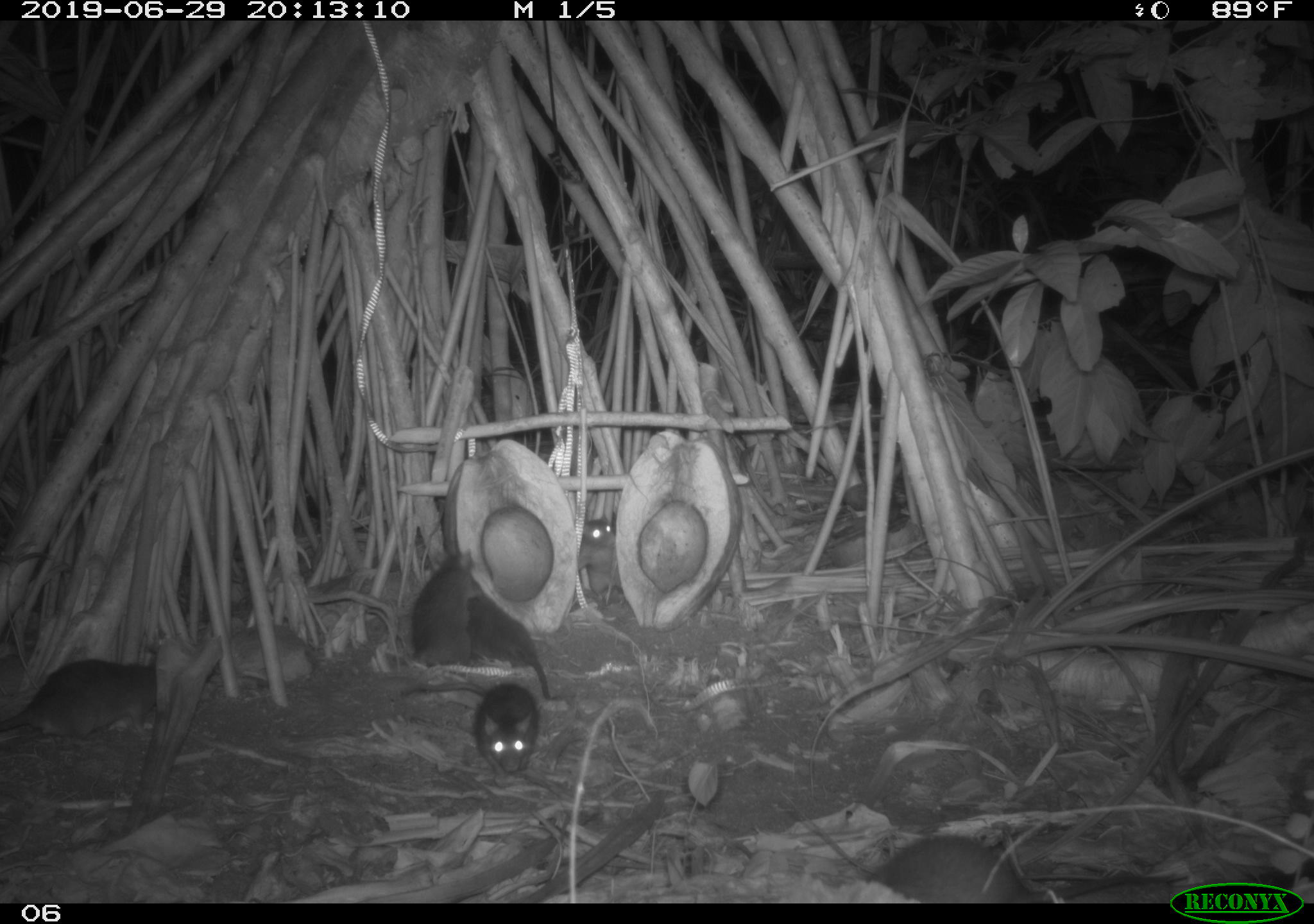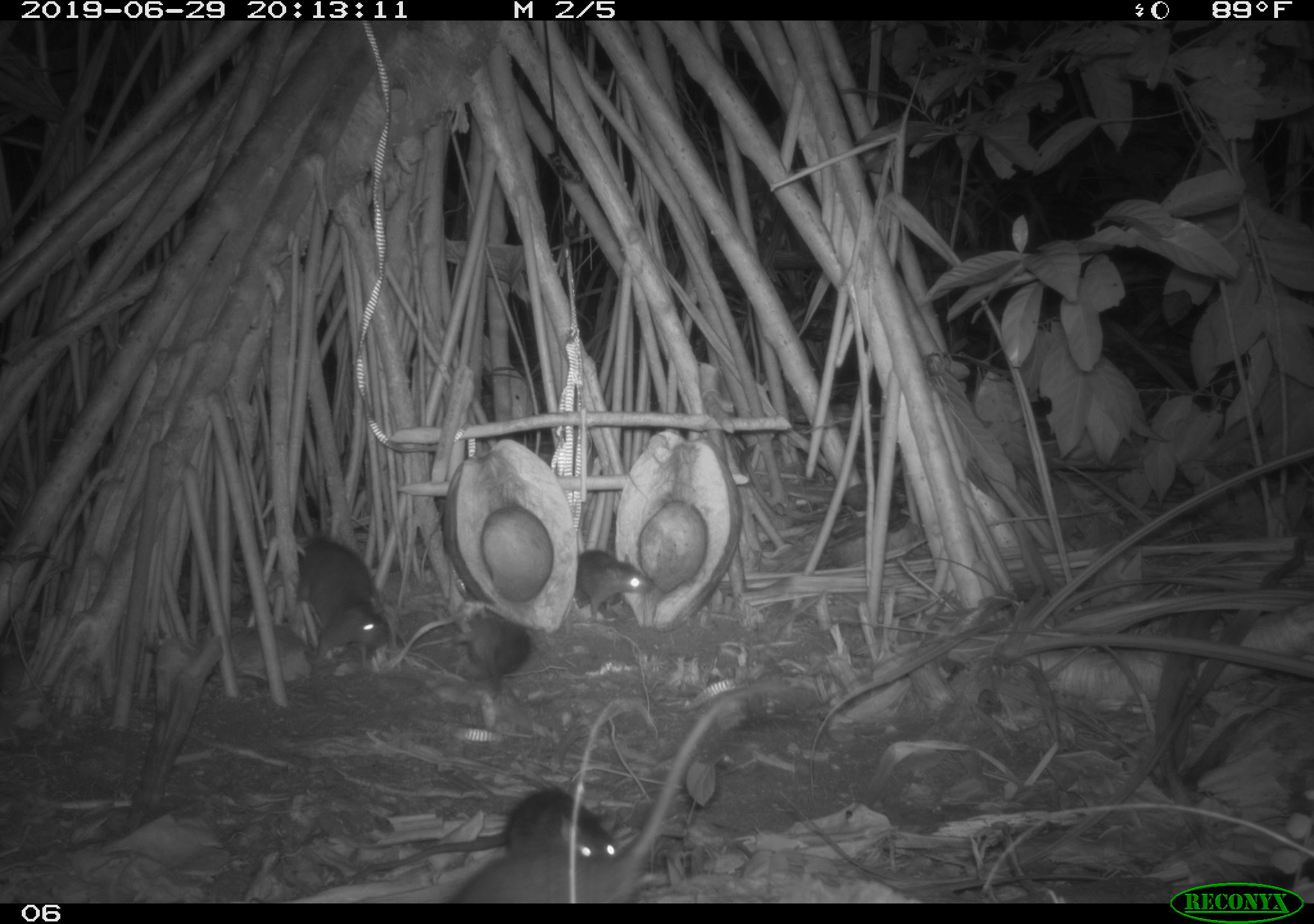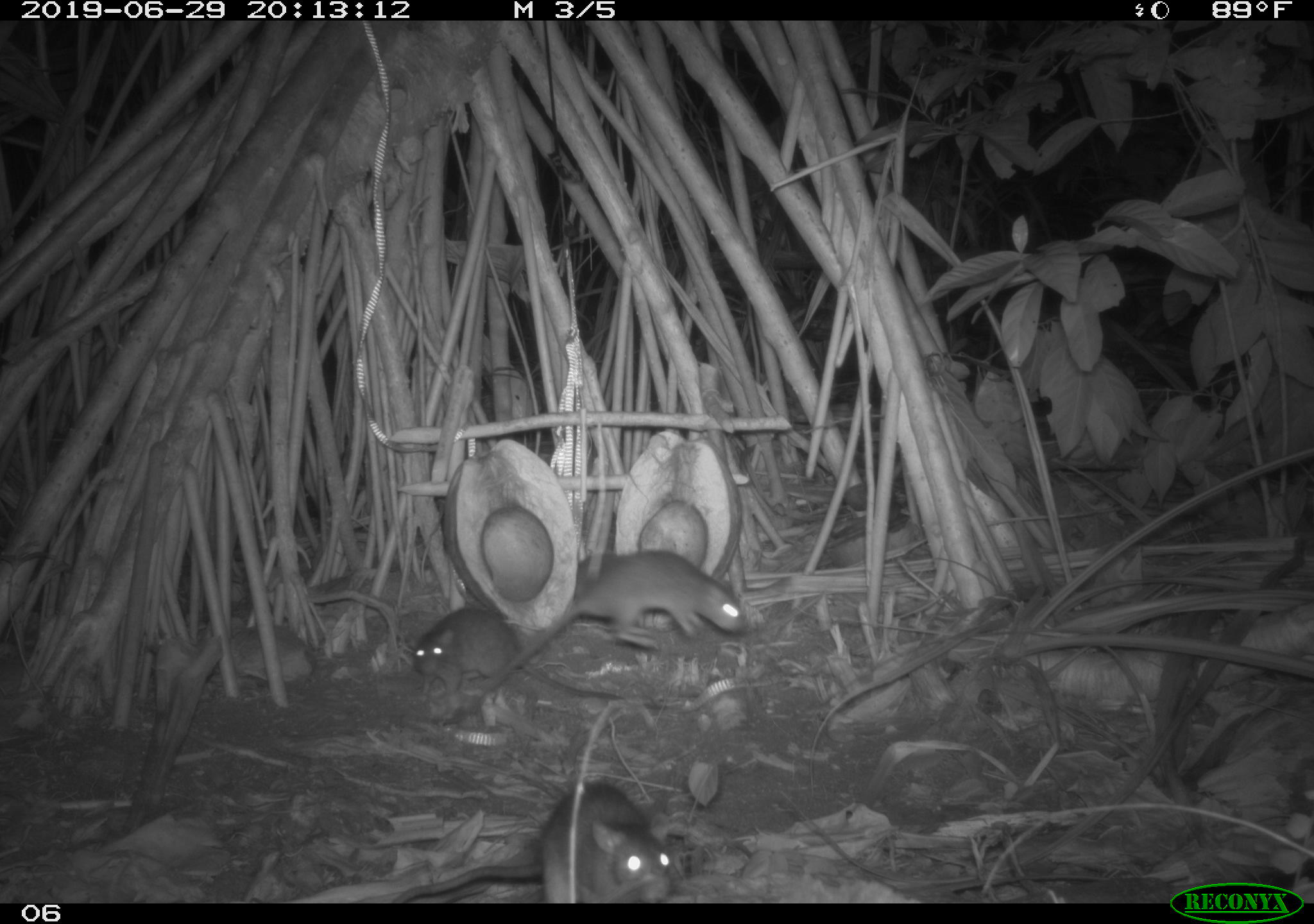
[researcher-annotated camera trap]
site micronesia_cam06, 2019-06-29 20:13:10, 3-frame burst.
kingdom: Animalia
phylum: Chordata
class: Mammalia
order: Rodentia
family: Muridae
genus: Rattus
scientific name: Rattus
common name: rat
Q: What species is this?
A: Rat (Rattus).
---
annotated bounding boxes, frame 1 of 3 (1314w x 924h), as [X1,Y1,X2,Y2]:
rat: [864,828,1168,899]; [393,676,550,781]; [0,651,173,744]; [463,588,568,701]; [406,539,482,678]; [567,513,628,613]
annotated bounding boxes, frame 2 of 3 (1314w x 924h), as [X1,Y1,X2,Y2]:
rat: [448,678,792,902]; [326,780,626,886]; [288,531,400,678]; [451,613,538,698]; [570,549,661,628]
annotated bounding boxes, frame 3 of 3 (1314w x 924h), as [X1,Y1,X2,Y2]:
rat: [446,543,755,733]; [393,774,680,901]; [411,601,661,717]